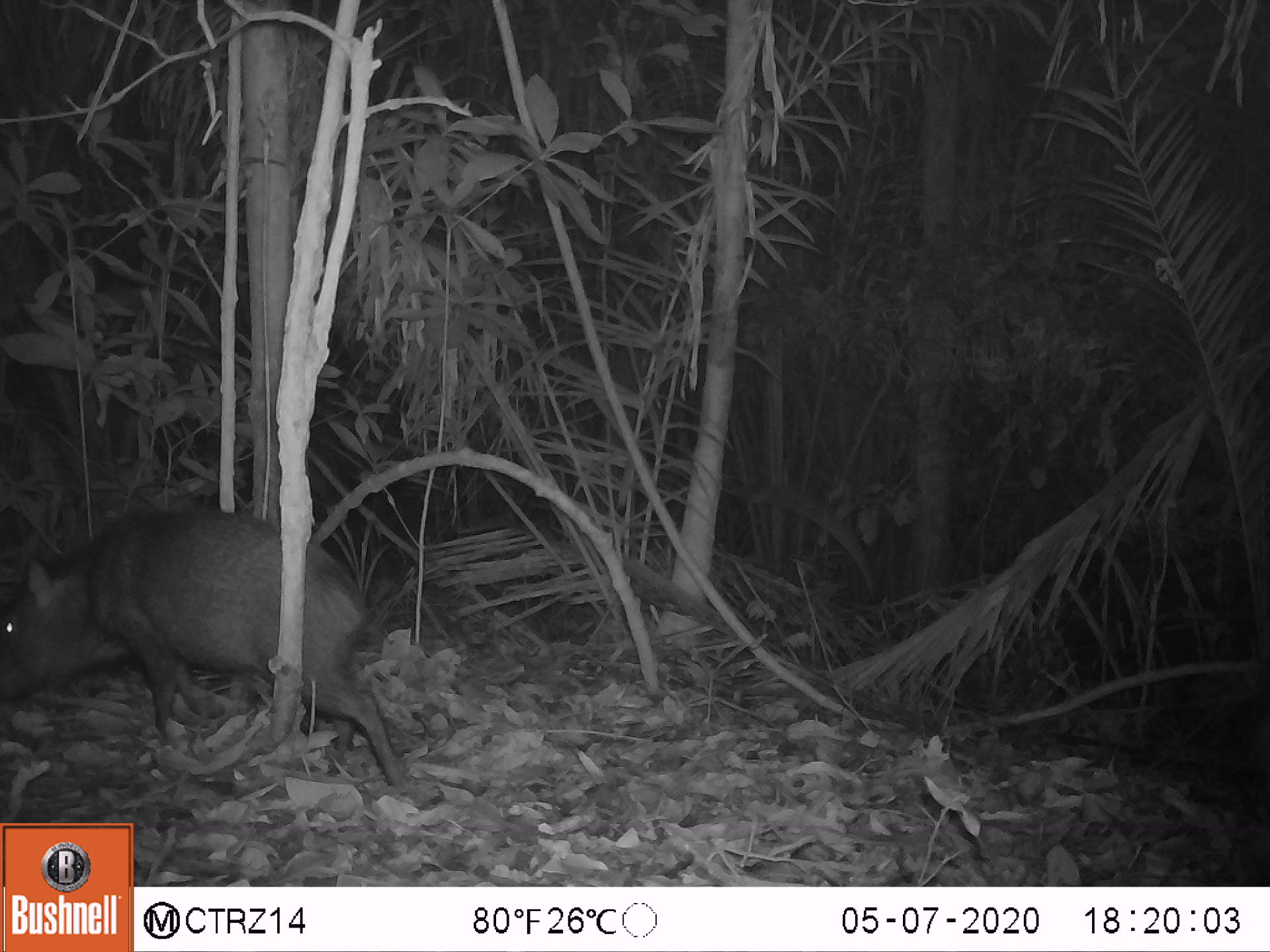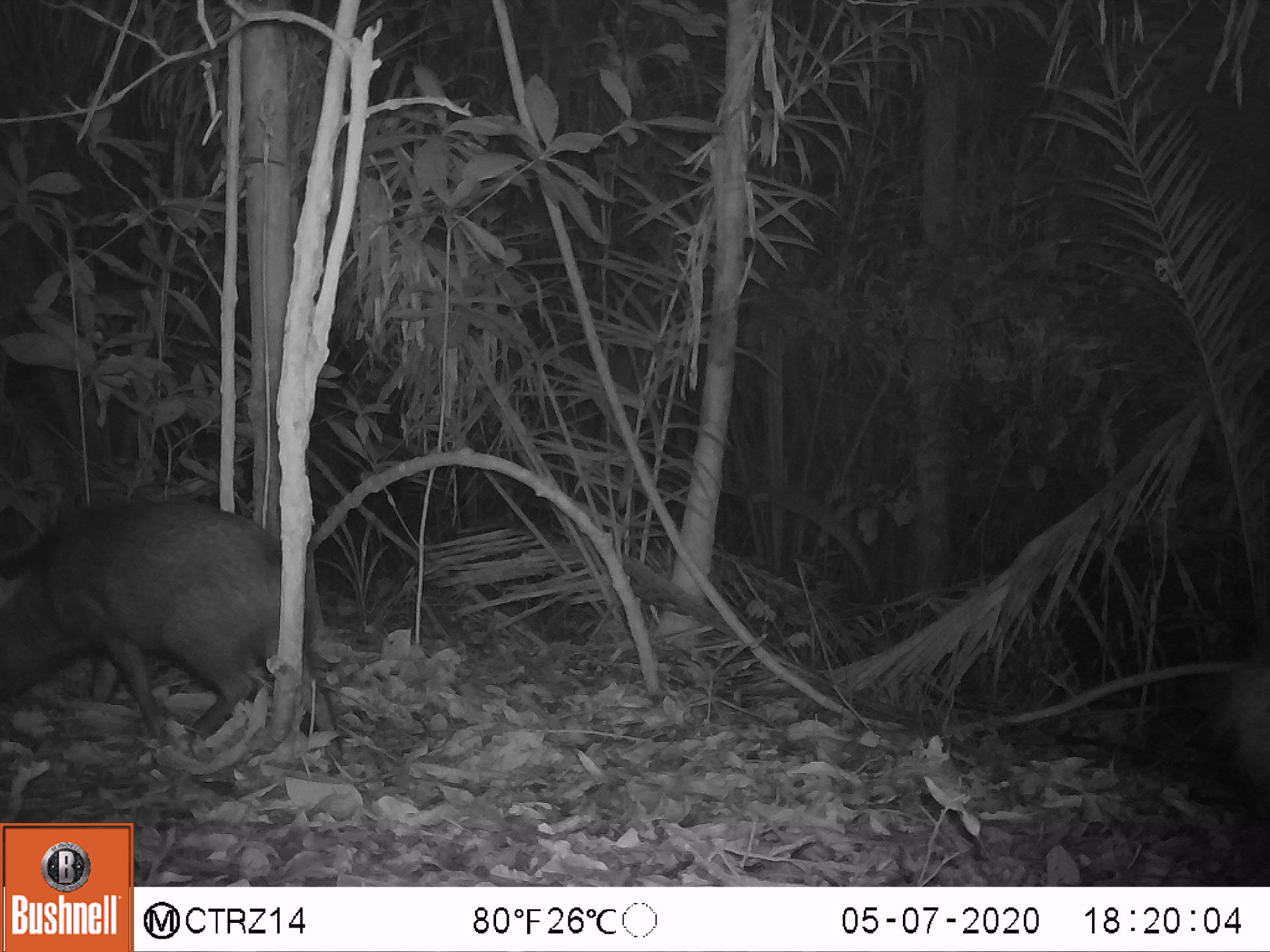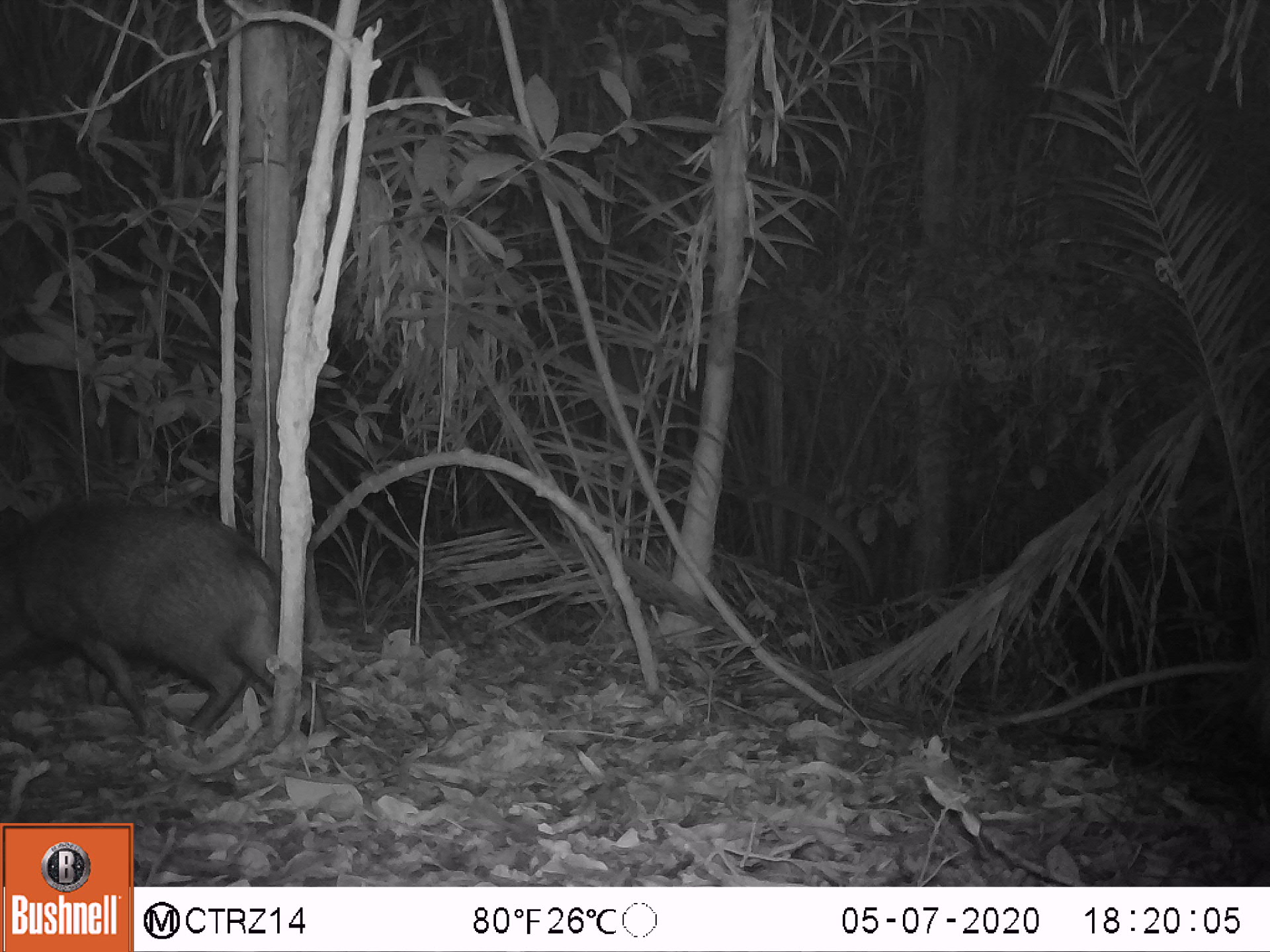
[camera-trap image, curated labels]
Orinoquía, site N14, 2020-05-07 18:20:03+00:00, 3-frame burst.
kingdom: Animalia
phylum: Chordata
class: Mammalia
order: Artiodactyla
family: Tayassuidae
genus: Pecari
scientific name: Pecari tajacu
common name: collared peccary